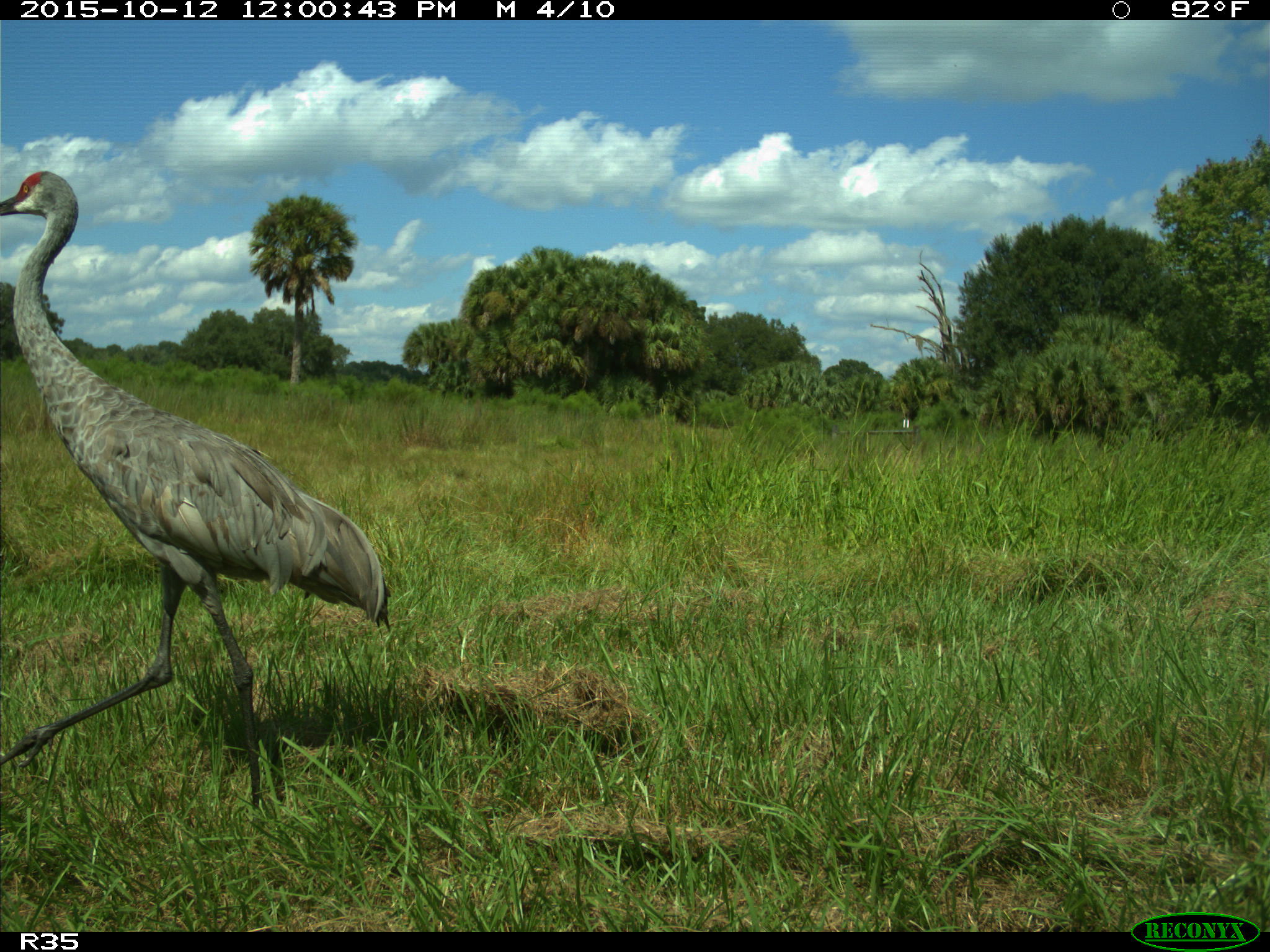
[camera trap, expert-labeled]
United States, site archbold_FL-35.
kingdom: Animalia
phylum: Chordata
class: Aves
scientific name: Aves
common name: birds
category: unidentified bird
Unidentified bird (birds) (Aves).